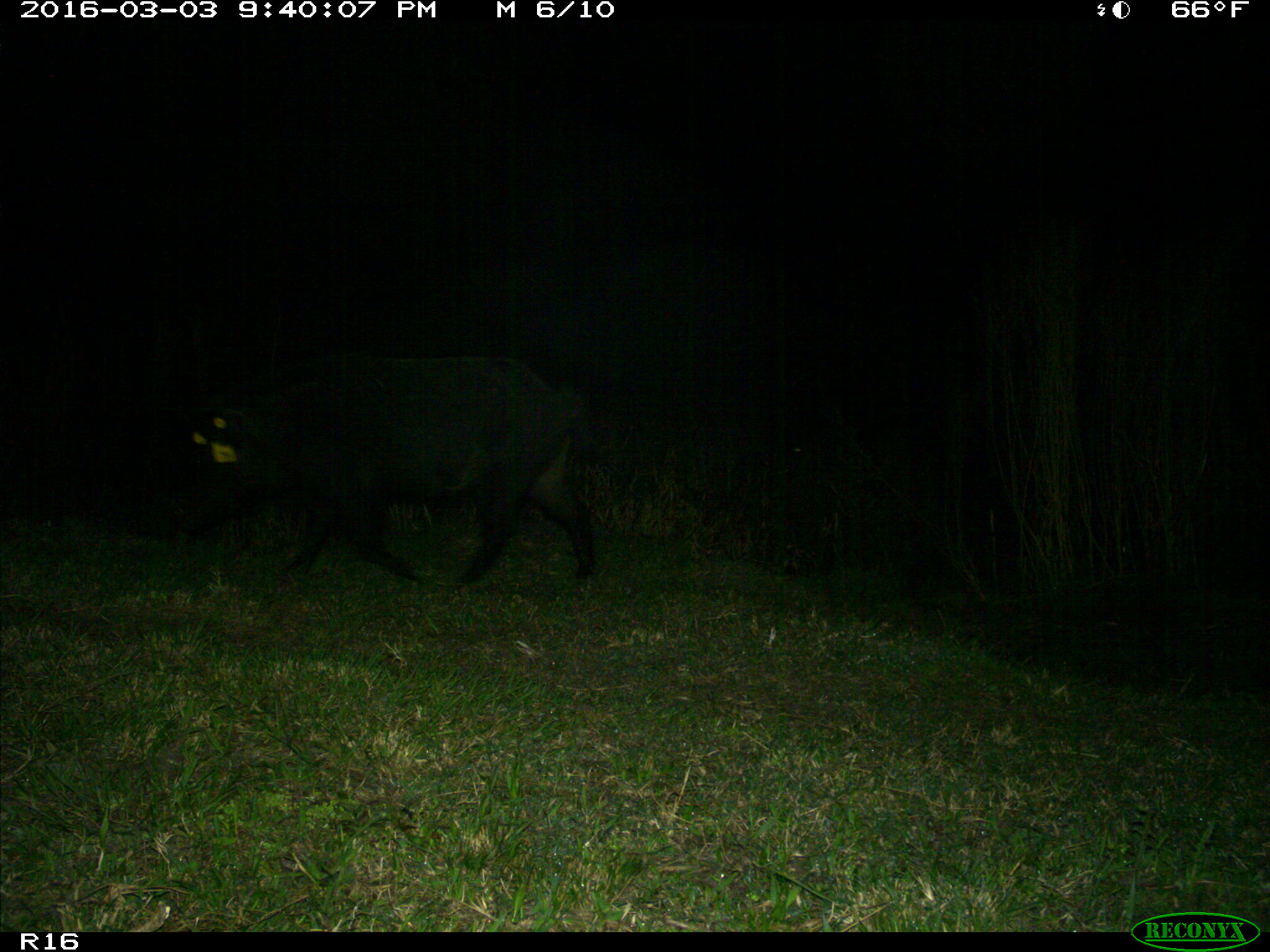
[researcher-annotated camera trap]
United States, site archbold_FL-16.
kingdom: Animalia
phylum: Chordata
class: Mammalia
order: Artiodactyla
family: Suidae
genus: Sus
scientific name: Sus scrofa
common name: wild boar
Sus scrofa (wild boar).